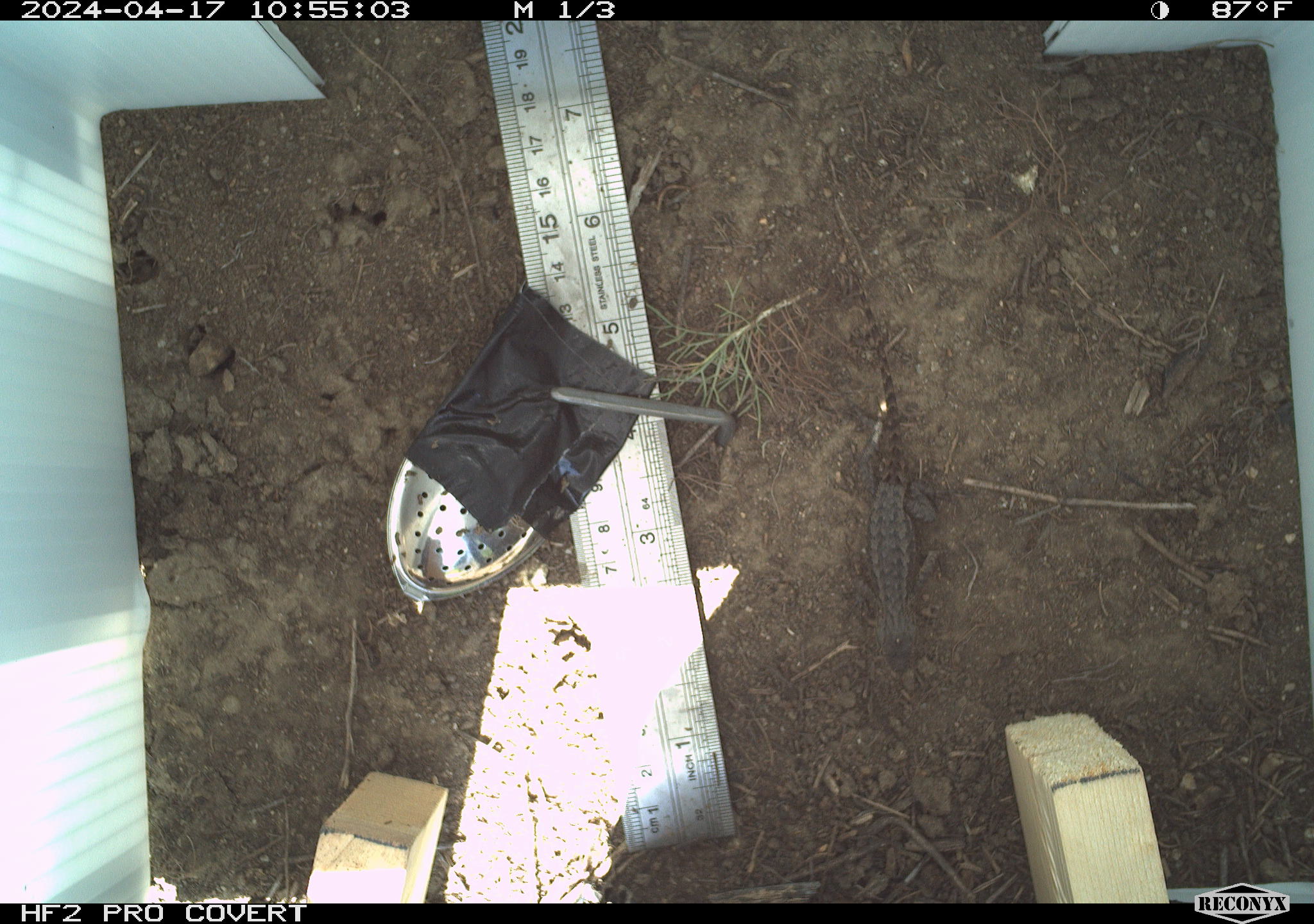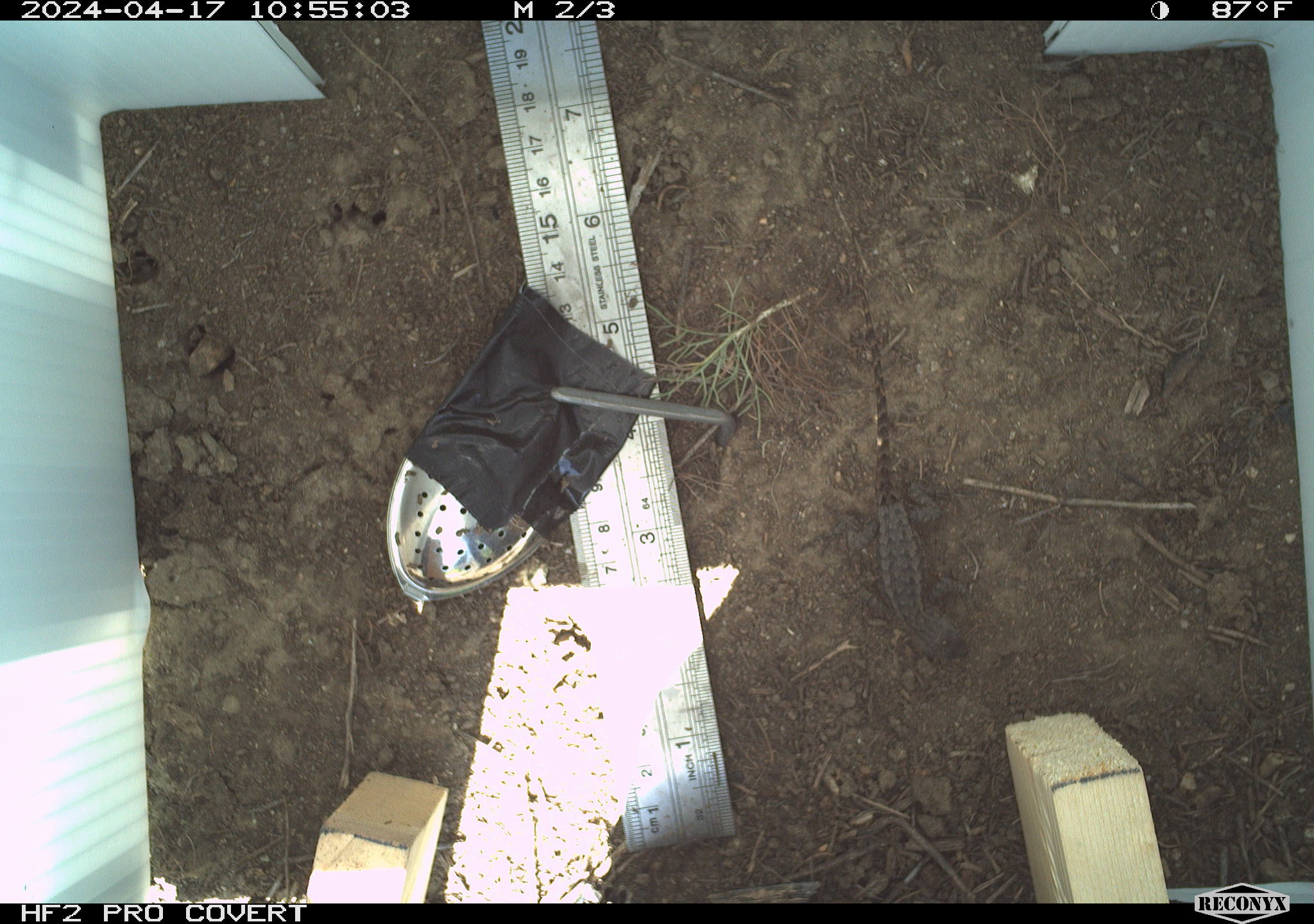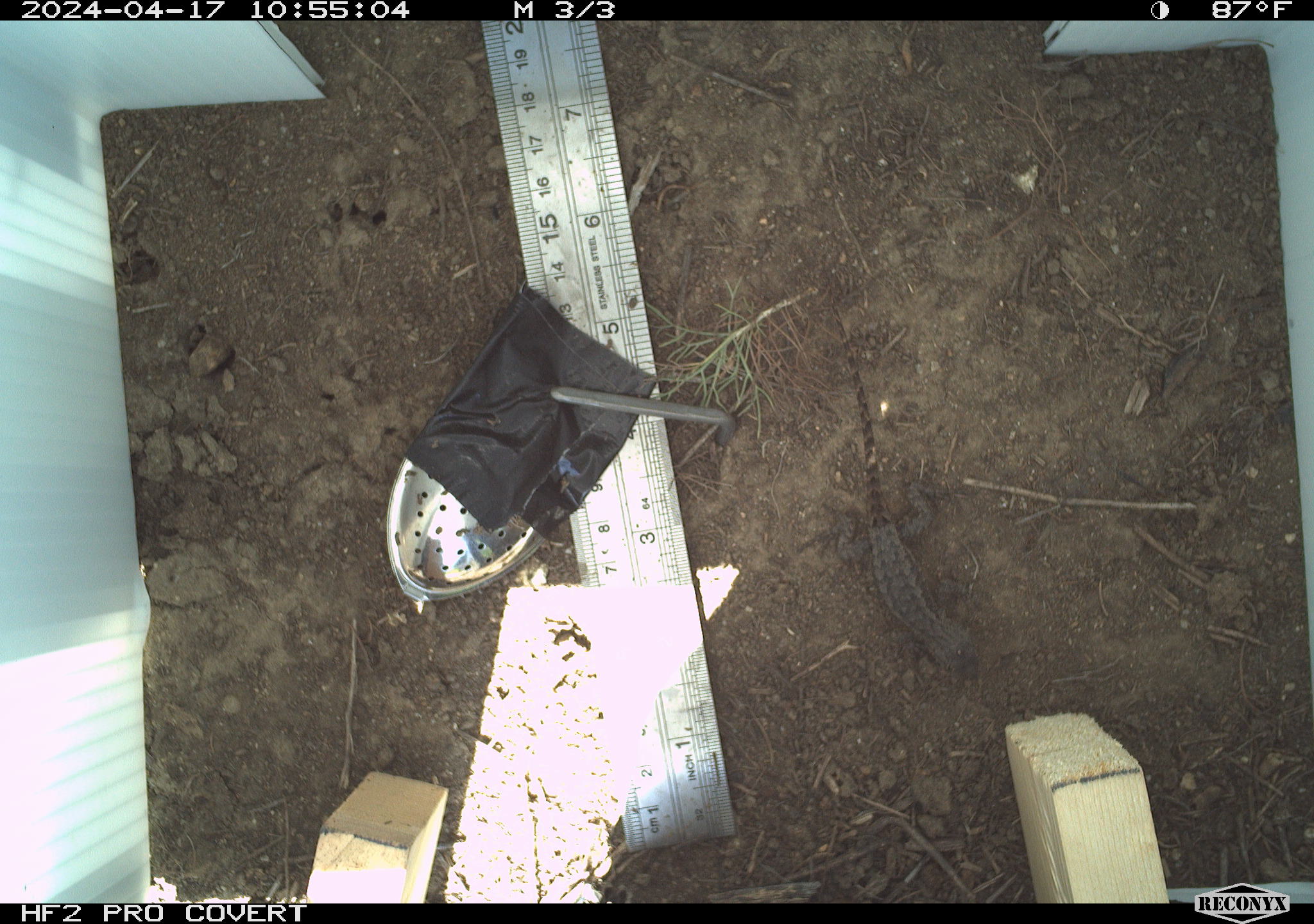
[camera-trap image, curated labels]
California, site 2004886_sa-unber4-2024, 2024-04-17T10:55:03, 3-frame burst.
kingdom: Animalia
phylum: Chordata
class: Reptilia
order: Squamata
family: Phrynosomatidae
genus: Sceloporus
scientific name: Sceloporus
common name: spiny lizards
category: sceloporus species